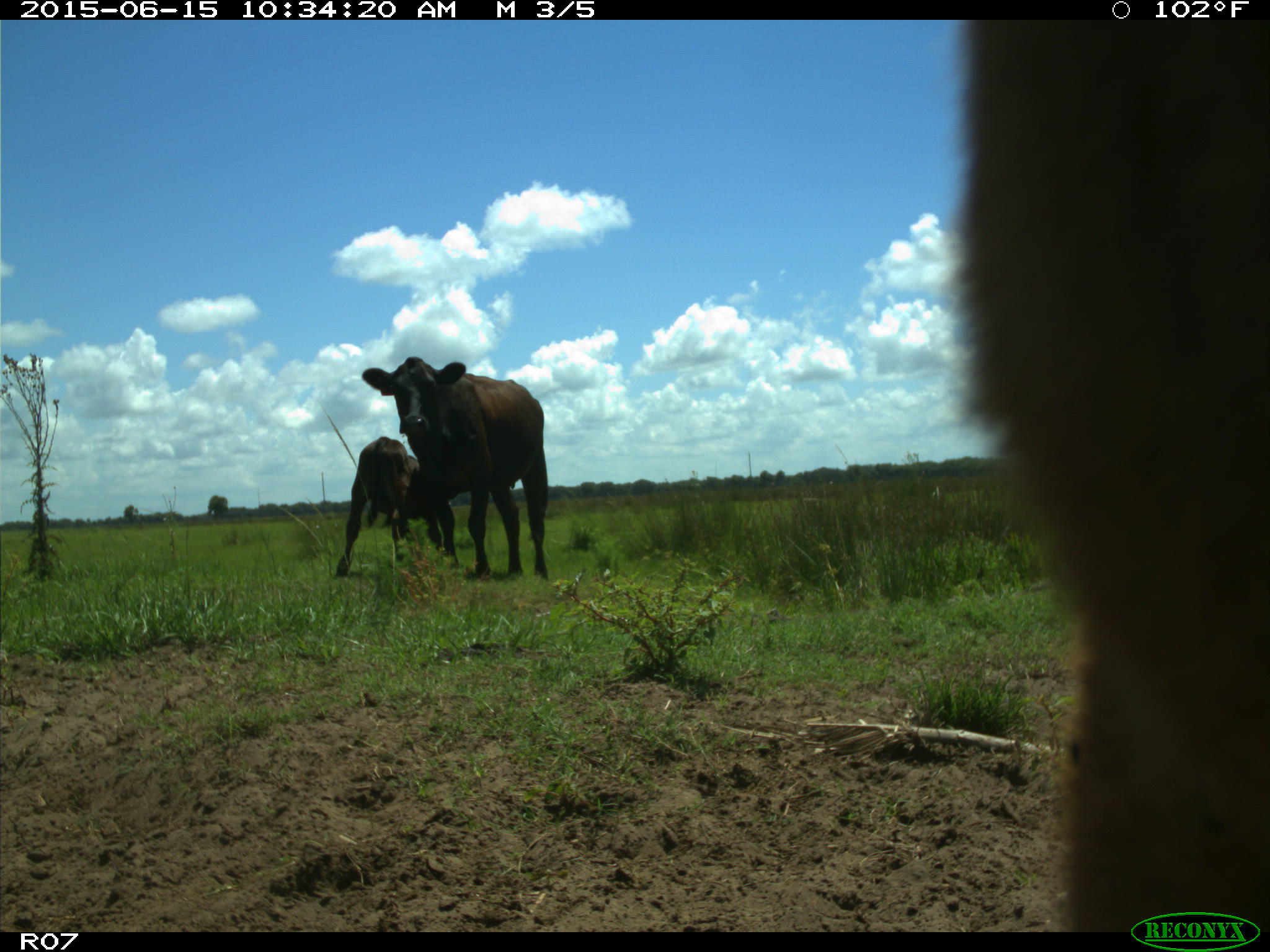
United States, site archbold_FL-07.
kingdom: Animalia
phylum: Chordata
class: Mammalia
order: Artiodactyla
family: Bovidae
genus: Bos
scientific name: Bos taurus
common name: domestic cow